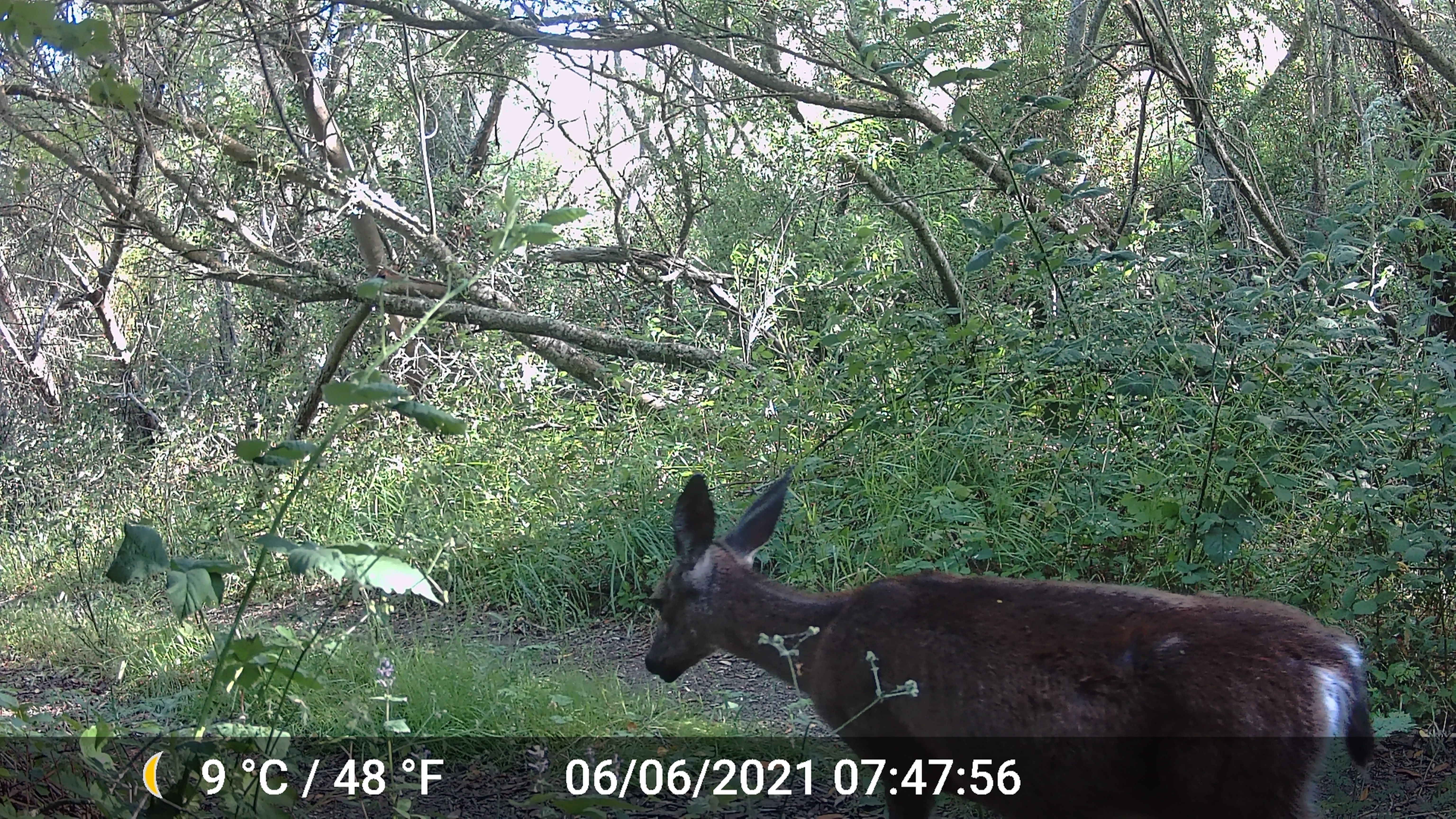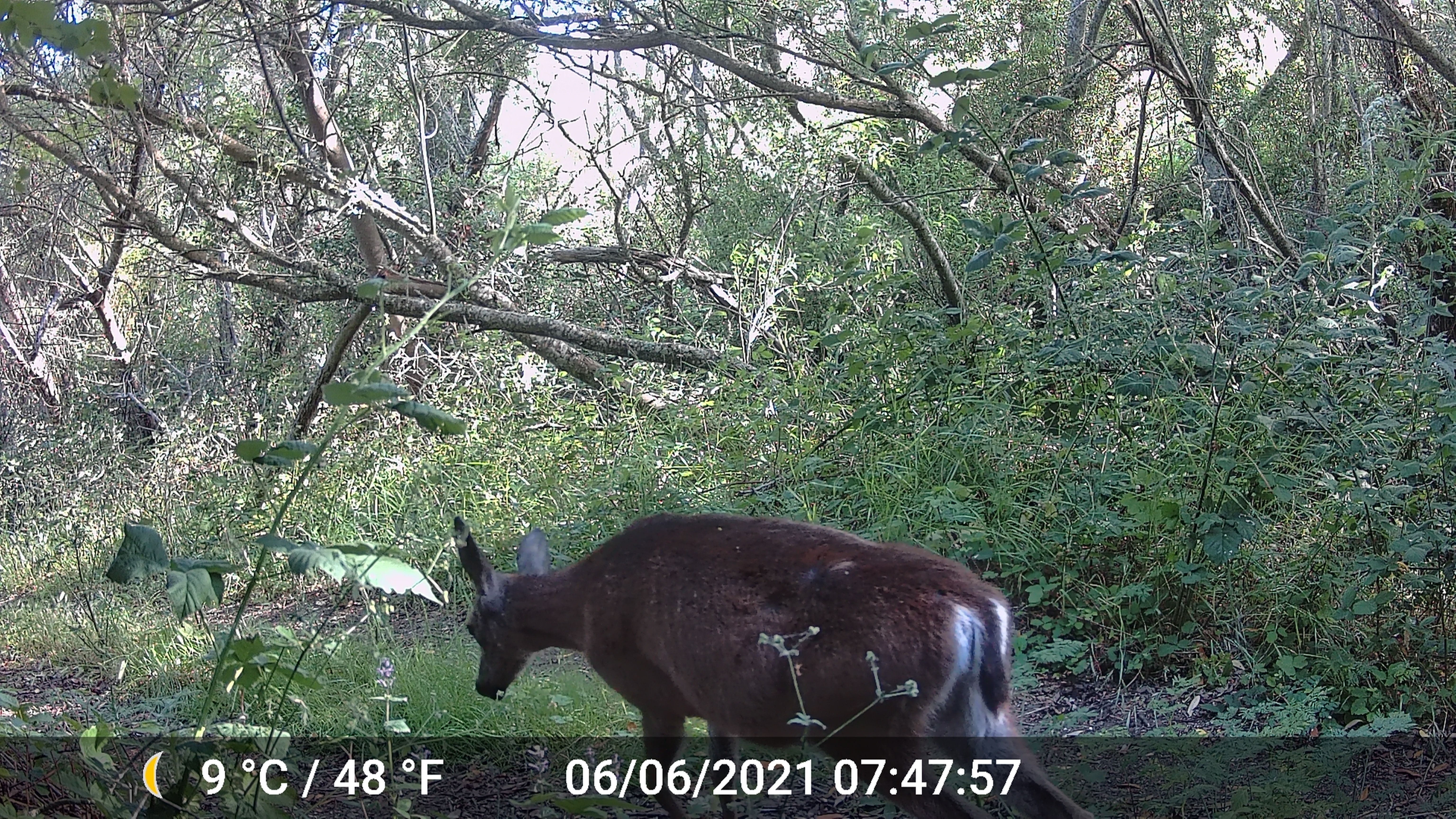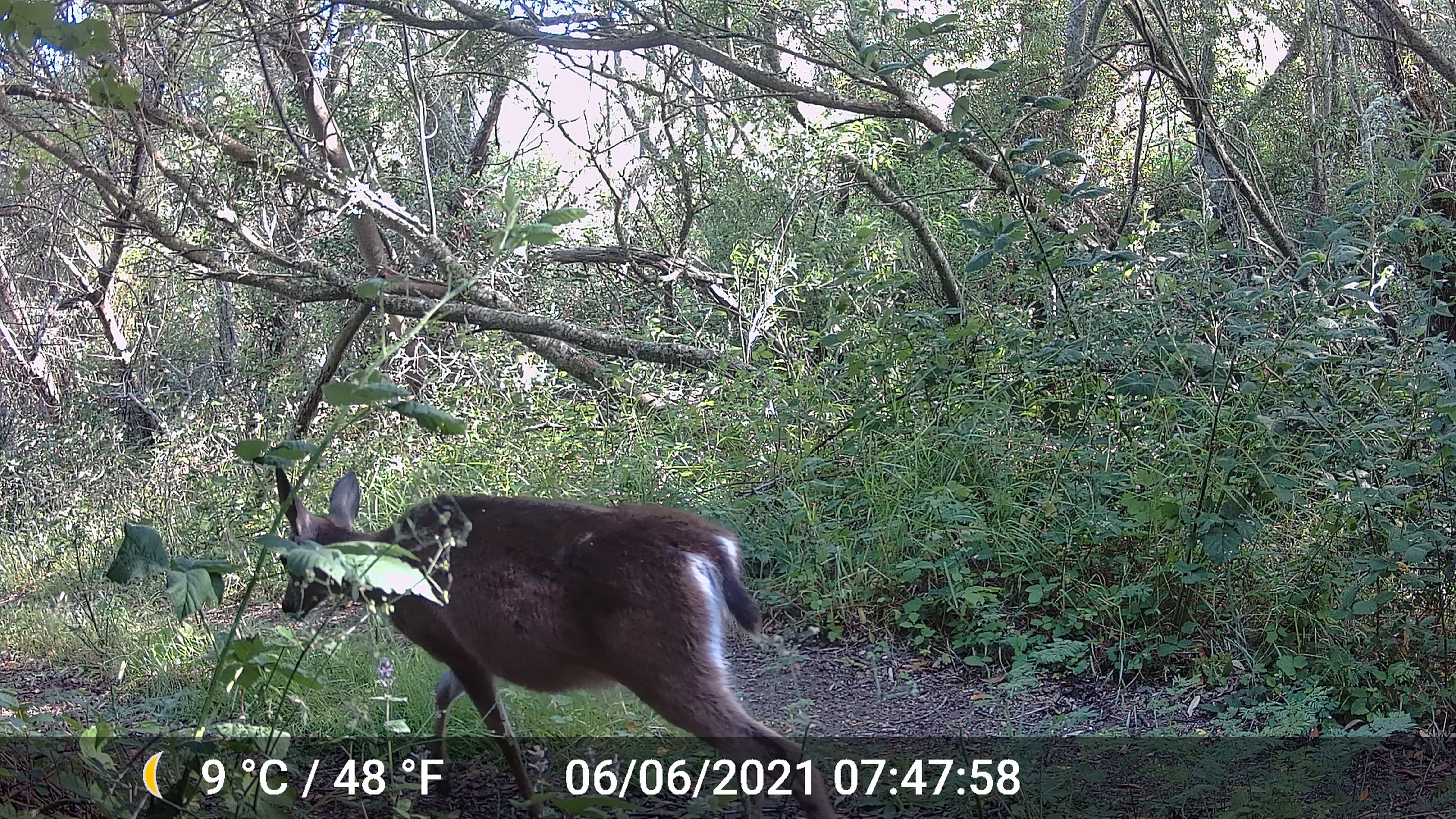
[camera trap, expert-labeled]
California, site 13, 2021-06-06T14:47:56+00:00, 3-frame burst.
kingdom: Animalia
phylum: Chordata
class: Mammalia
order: Artiodactyla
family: Cervidae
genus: Odocoileus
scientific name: Odocoileus hemionus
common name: mule deer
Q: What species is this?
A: Mule deer (Odocoileus hemionus).